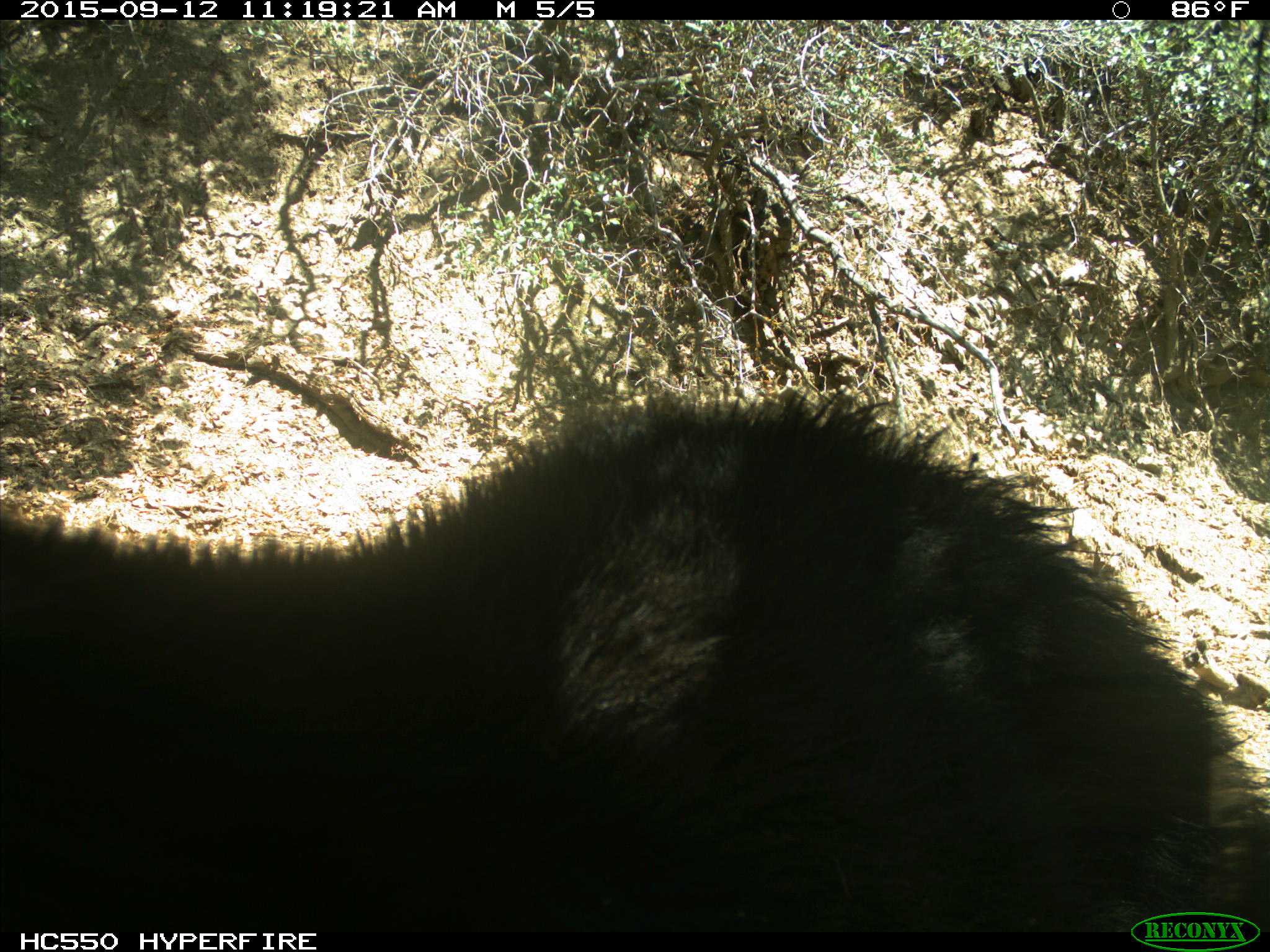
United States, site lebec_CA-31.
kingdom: Animalia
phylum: Chordata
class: Mammalia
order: Carnivora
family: Ursidae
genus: Ursus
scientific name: Ursus americanus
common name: american black bear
Ursus americanus (american black bear).